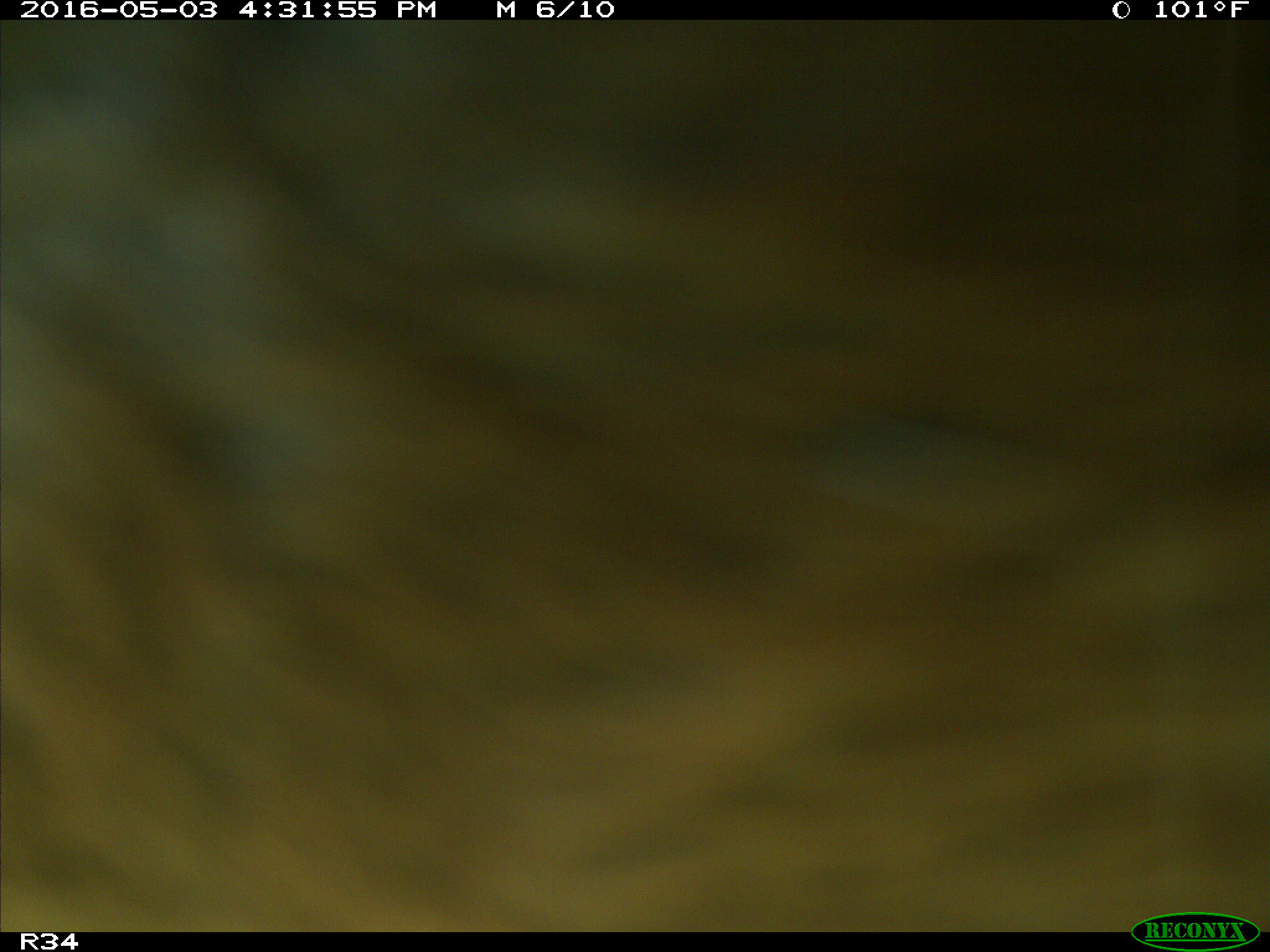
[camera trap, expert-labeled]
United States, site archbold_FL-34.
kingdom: Animalia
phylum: Chordata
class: Mammalia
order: Artiodactyla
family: Bovidae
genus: Bos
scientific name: Bos taurus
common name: domestic cow